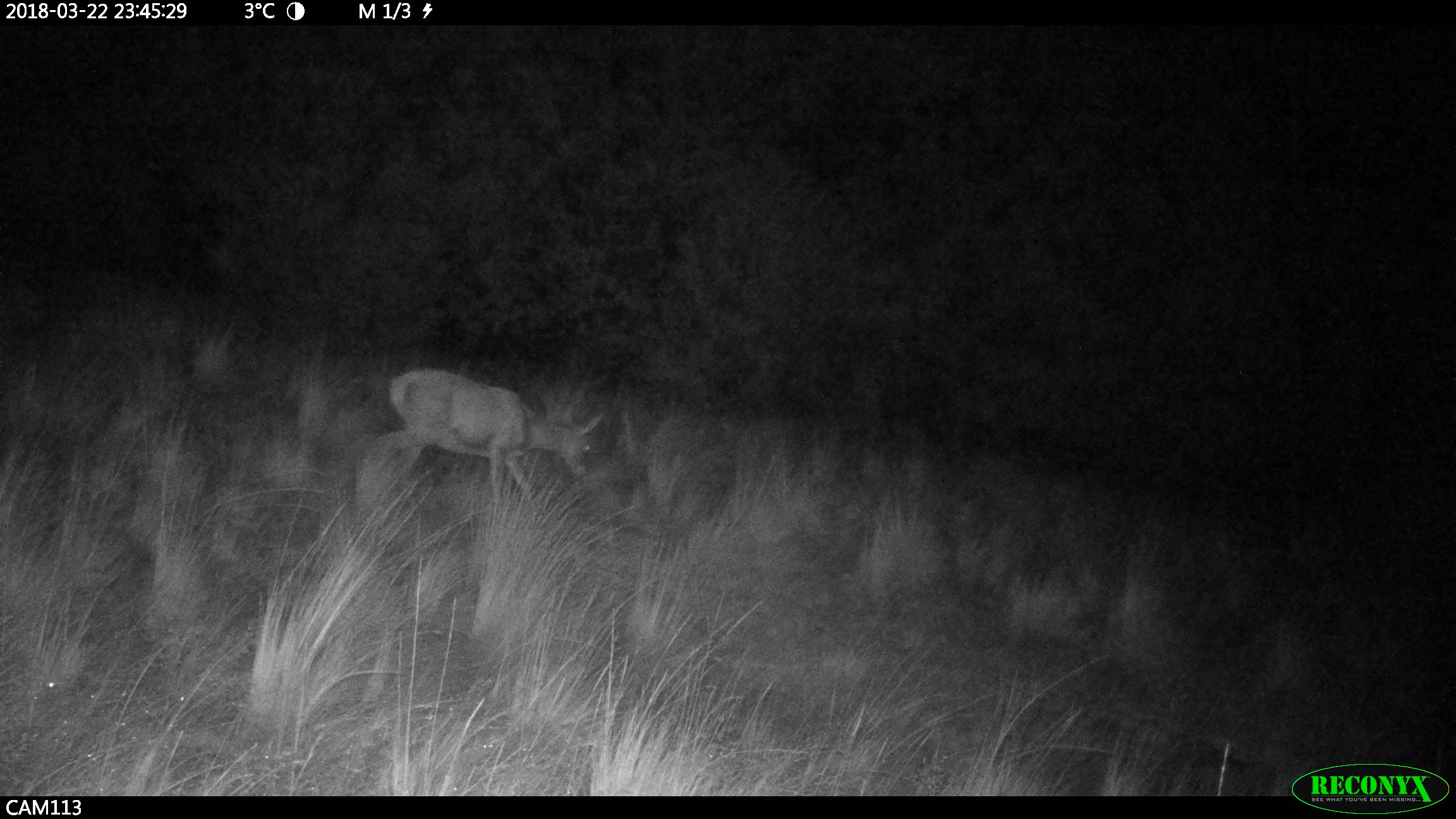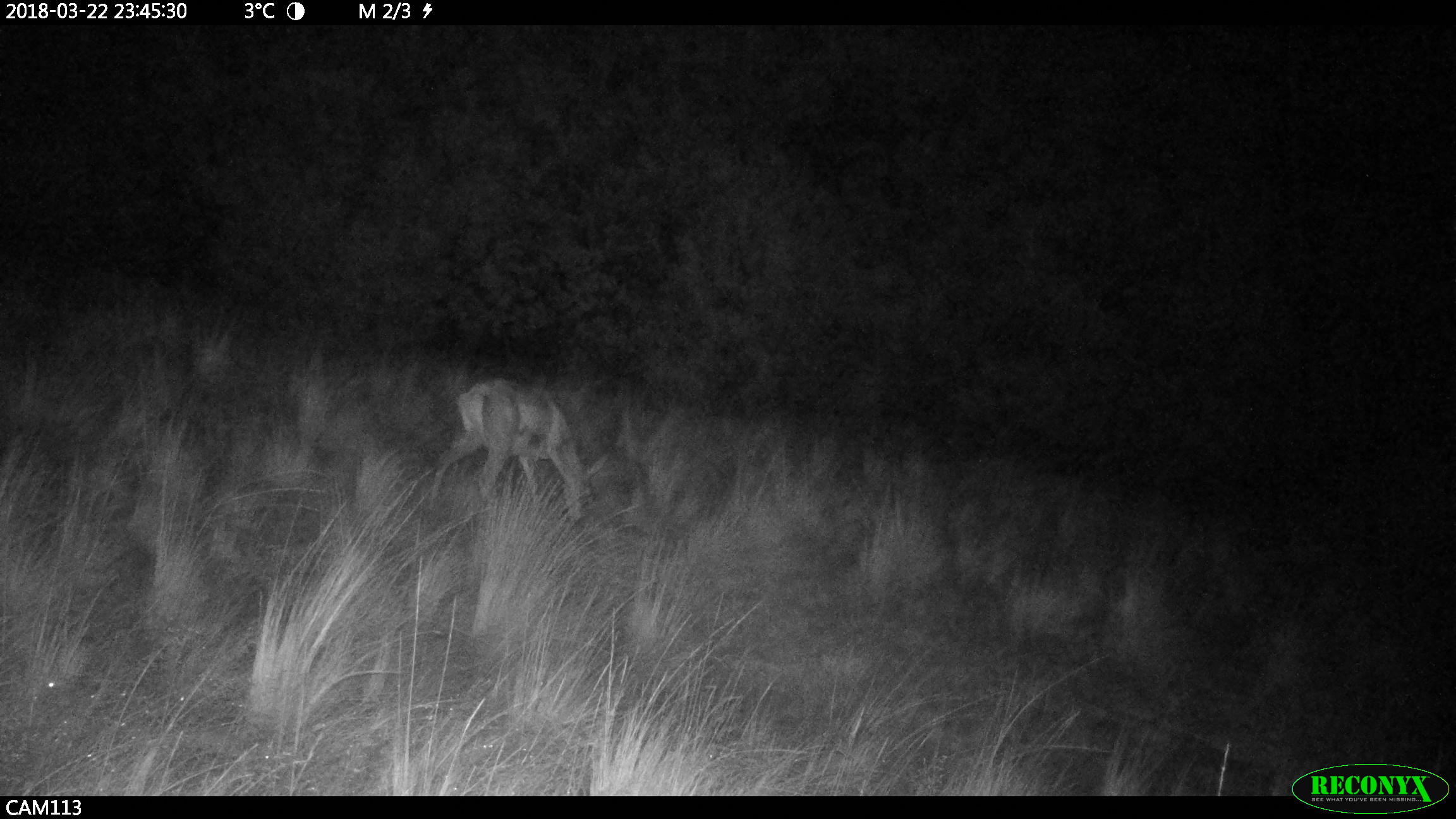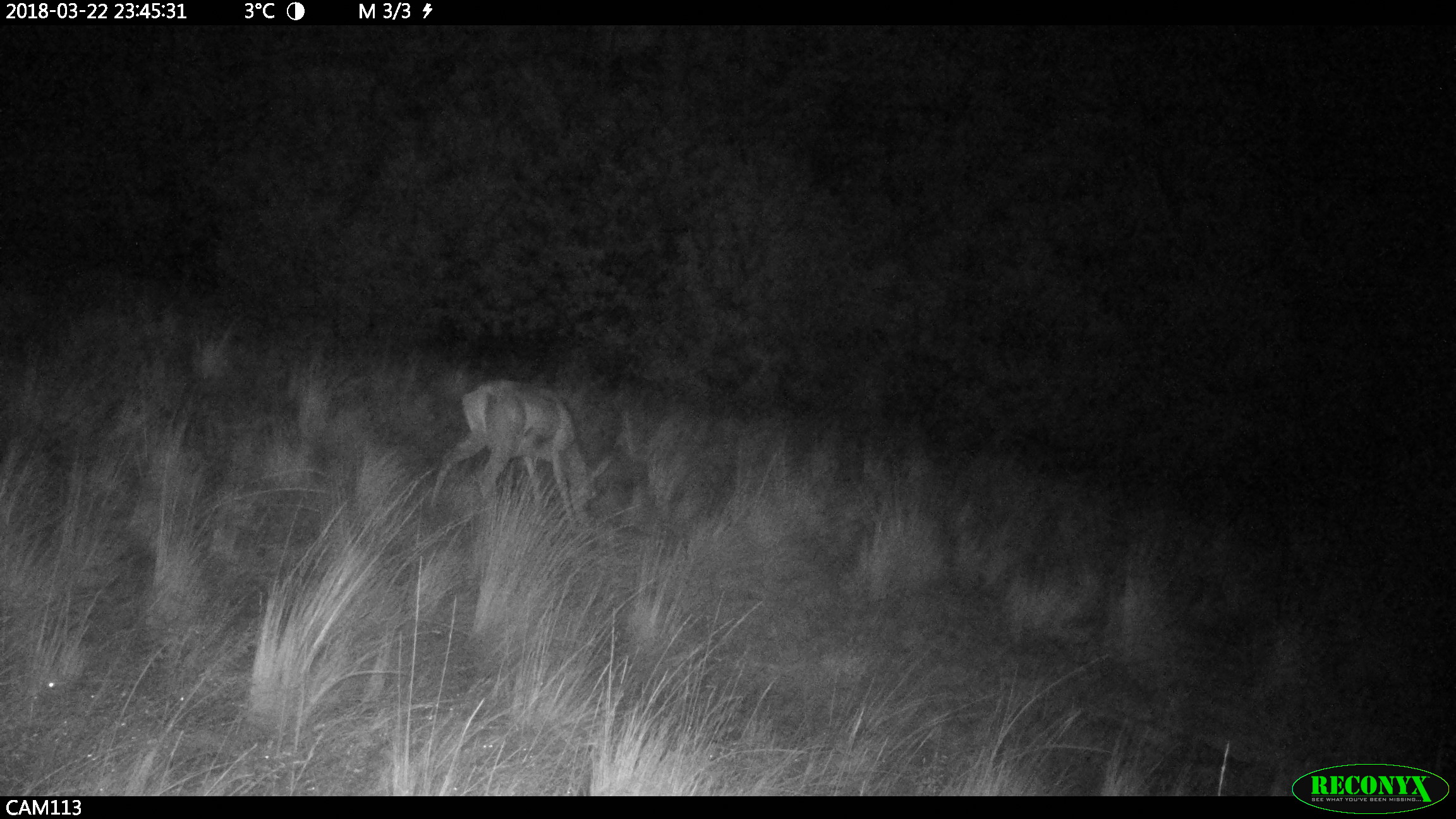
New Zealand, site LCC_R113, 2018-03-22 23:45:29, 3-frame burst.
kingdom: Animalia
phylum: Chordata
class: Mammalia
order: Artiodactyla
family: Cervidae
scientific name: Cervidae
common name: deer